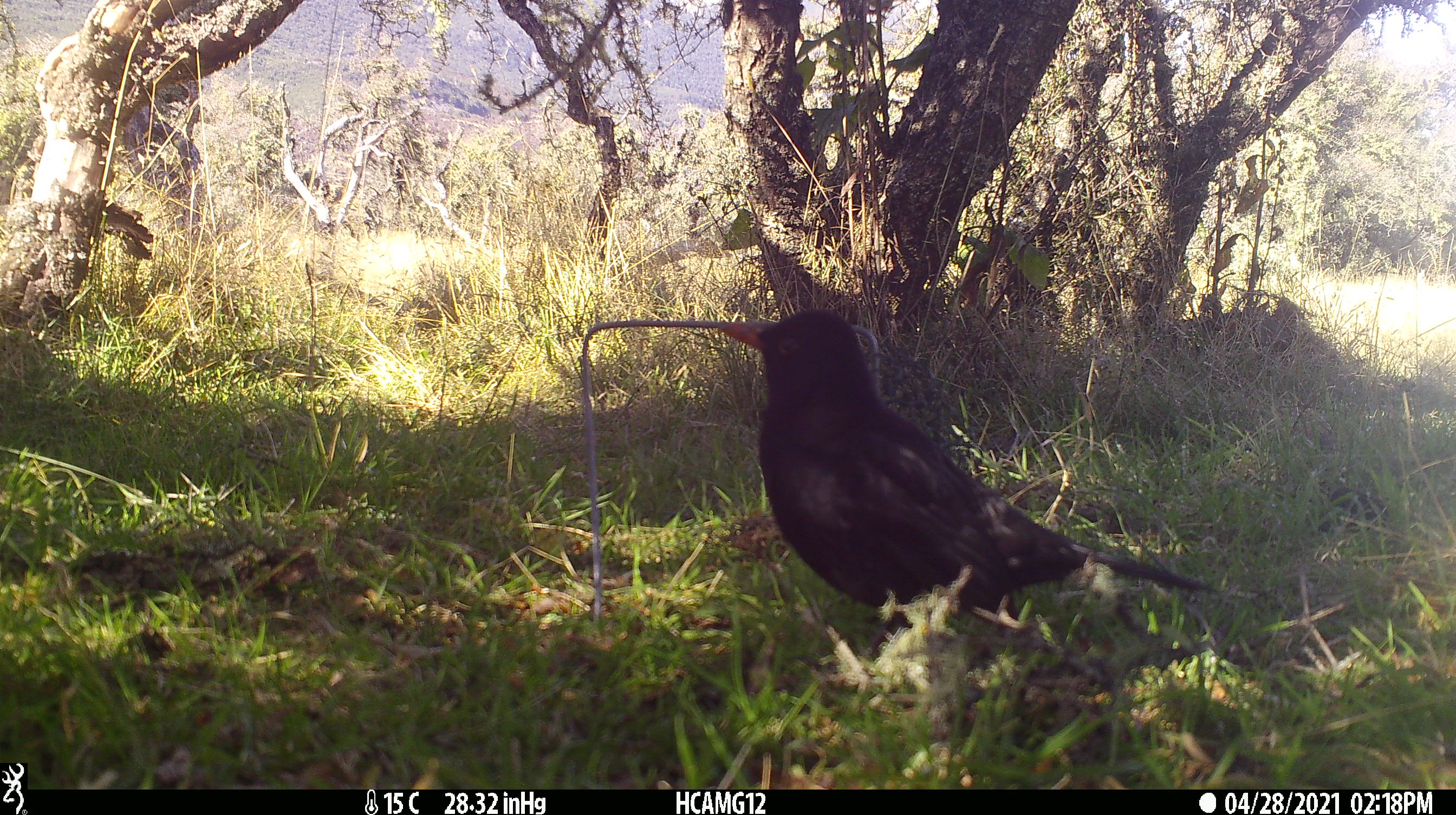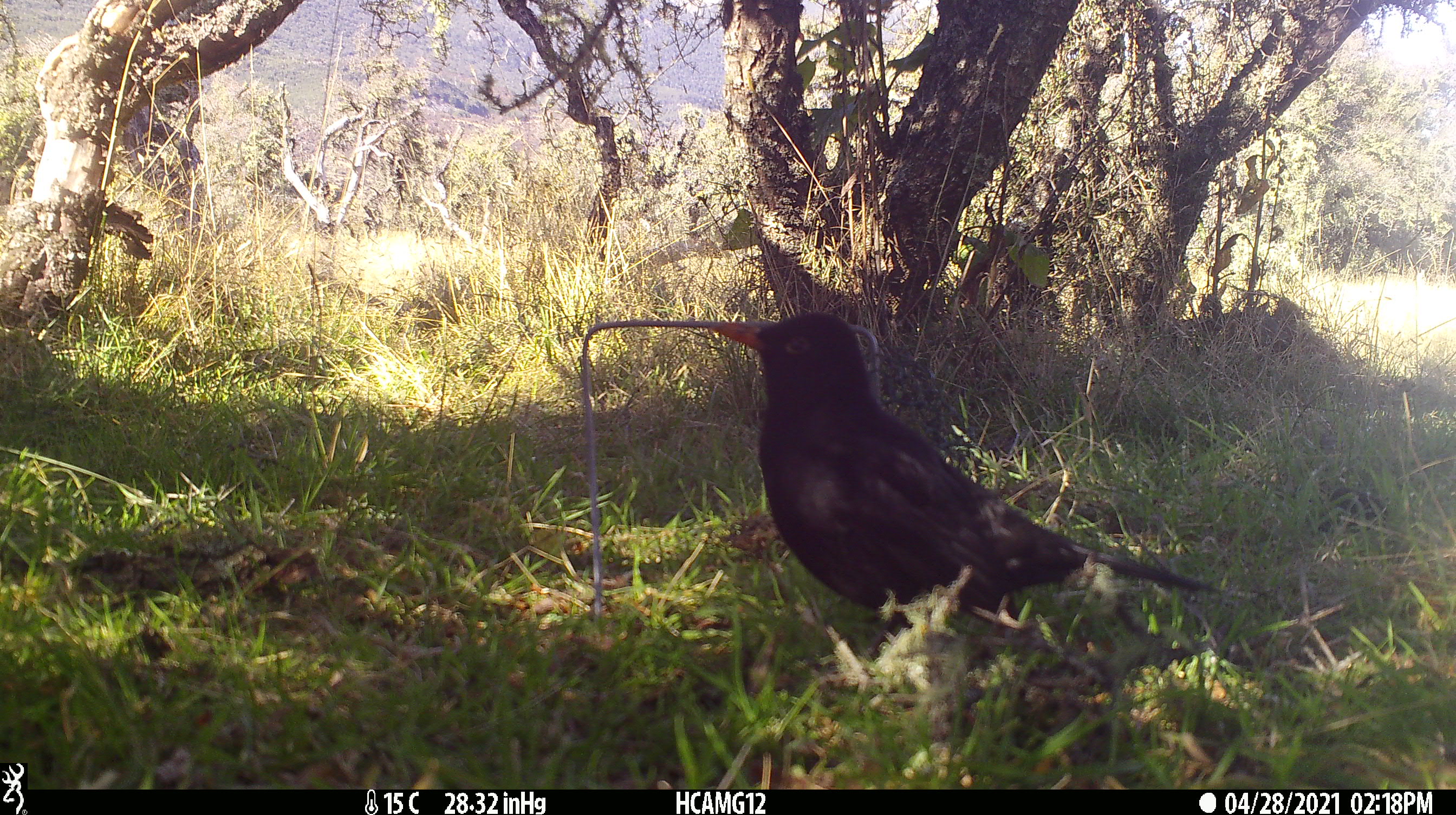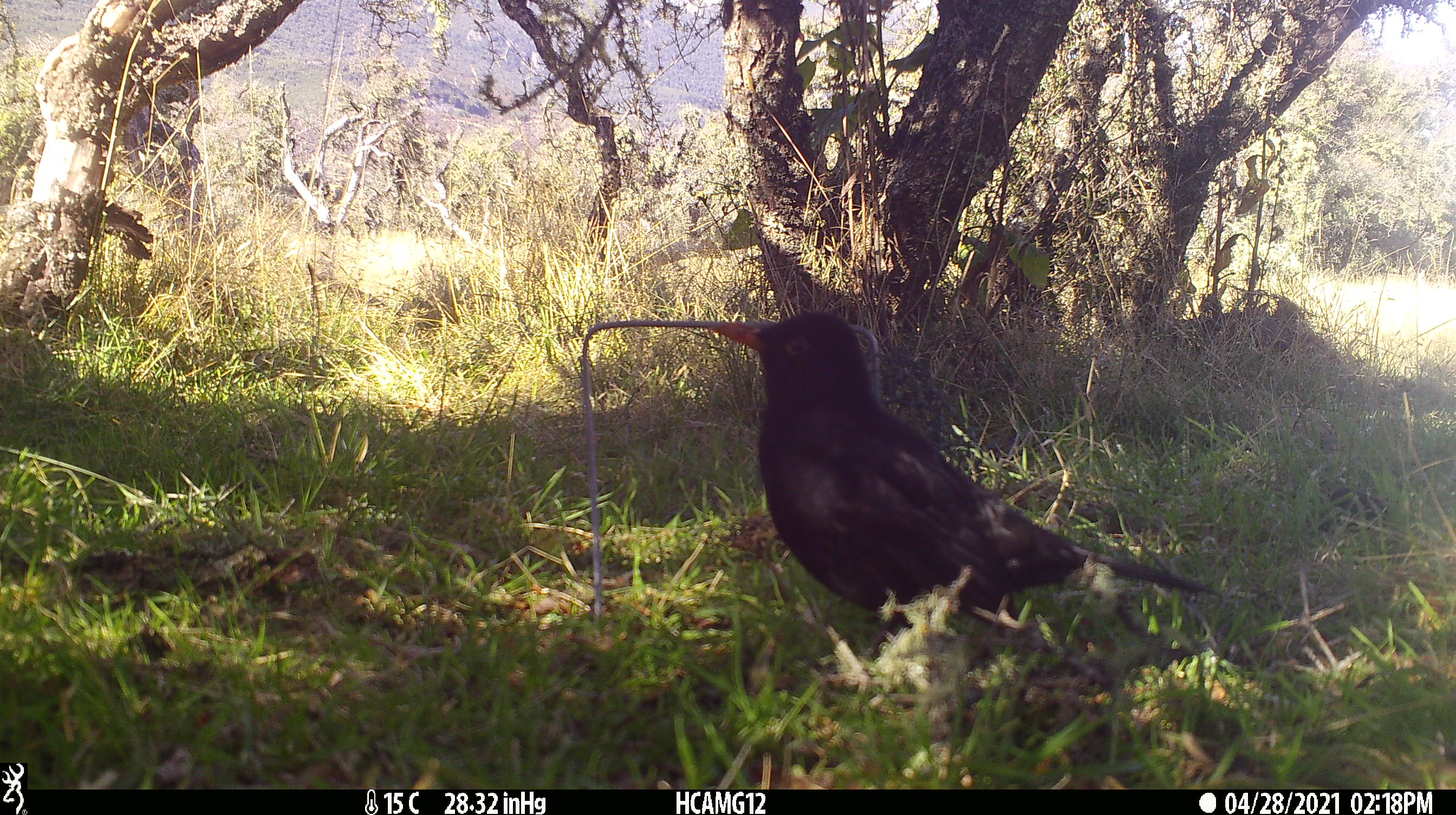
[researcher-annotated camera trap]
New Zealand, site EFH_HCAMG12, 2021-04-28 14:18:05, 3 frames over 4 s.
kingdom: Animalia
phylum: Chordata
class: Aves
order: Passeriformes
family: Turdidae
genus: Turdus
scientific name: Turdus merula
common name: eurasian blackbird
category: blackbird